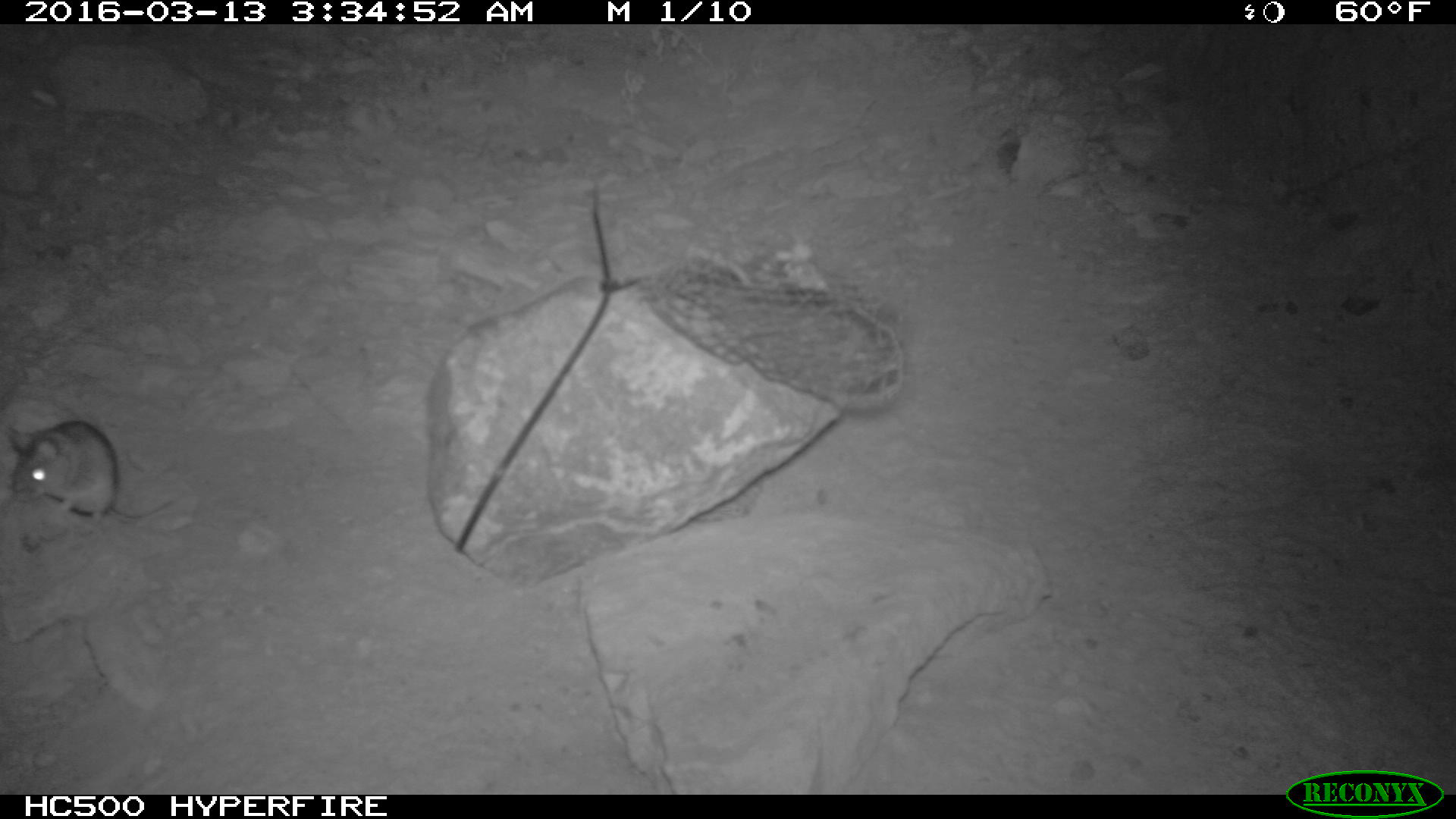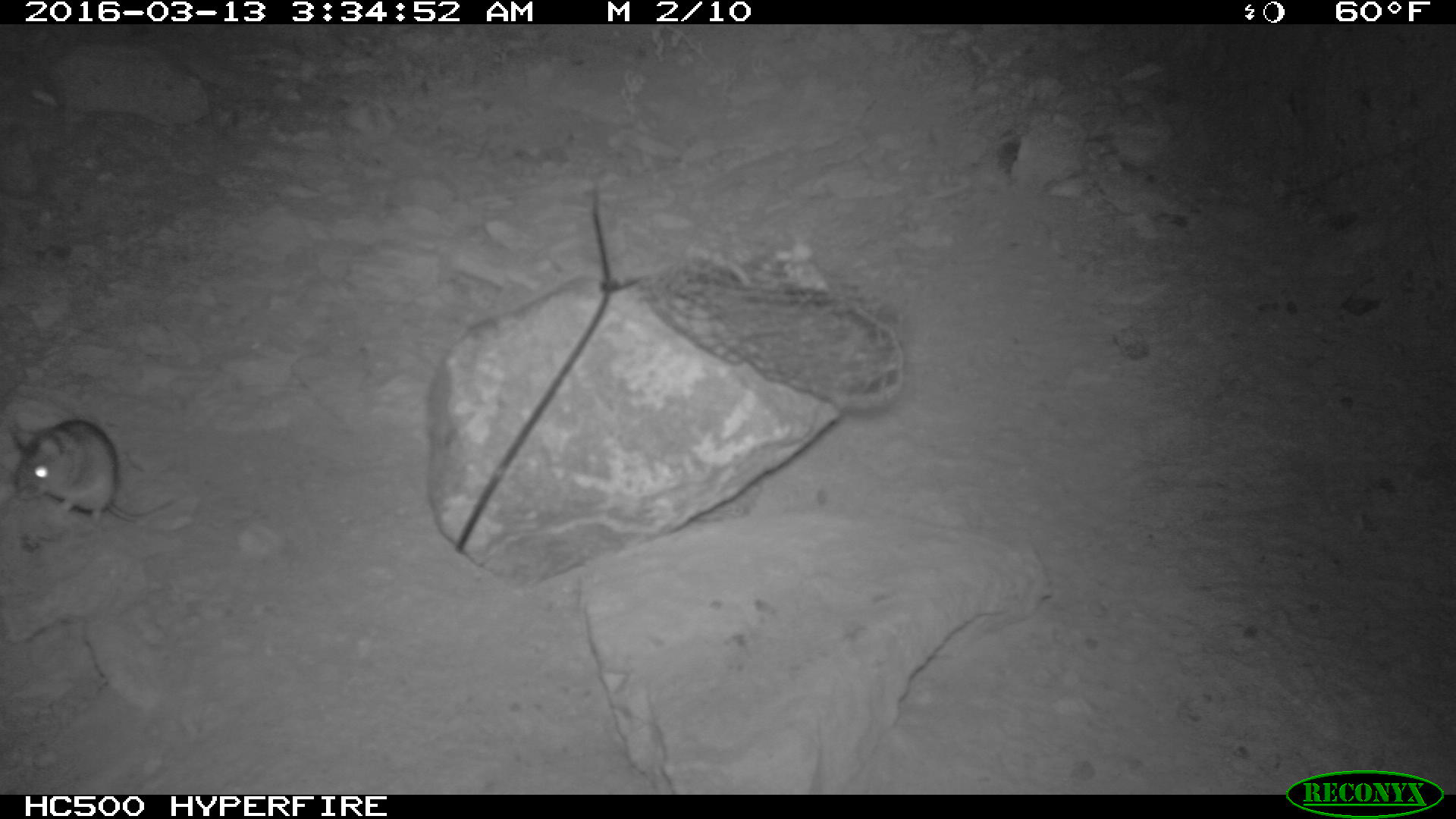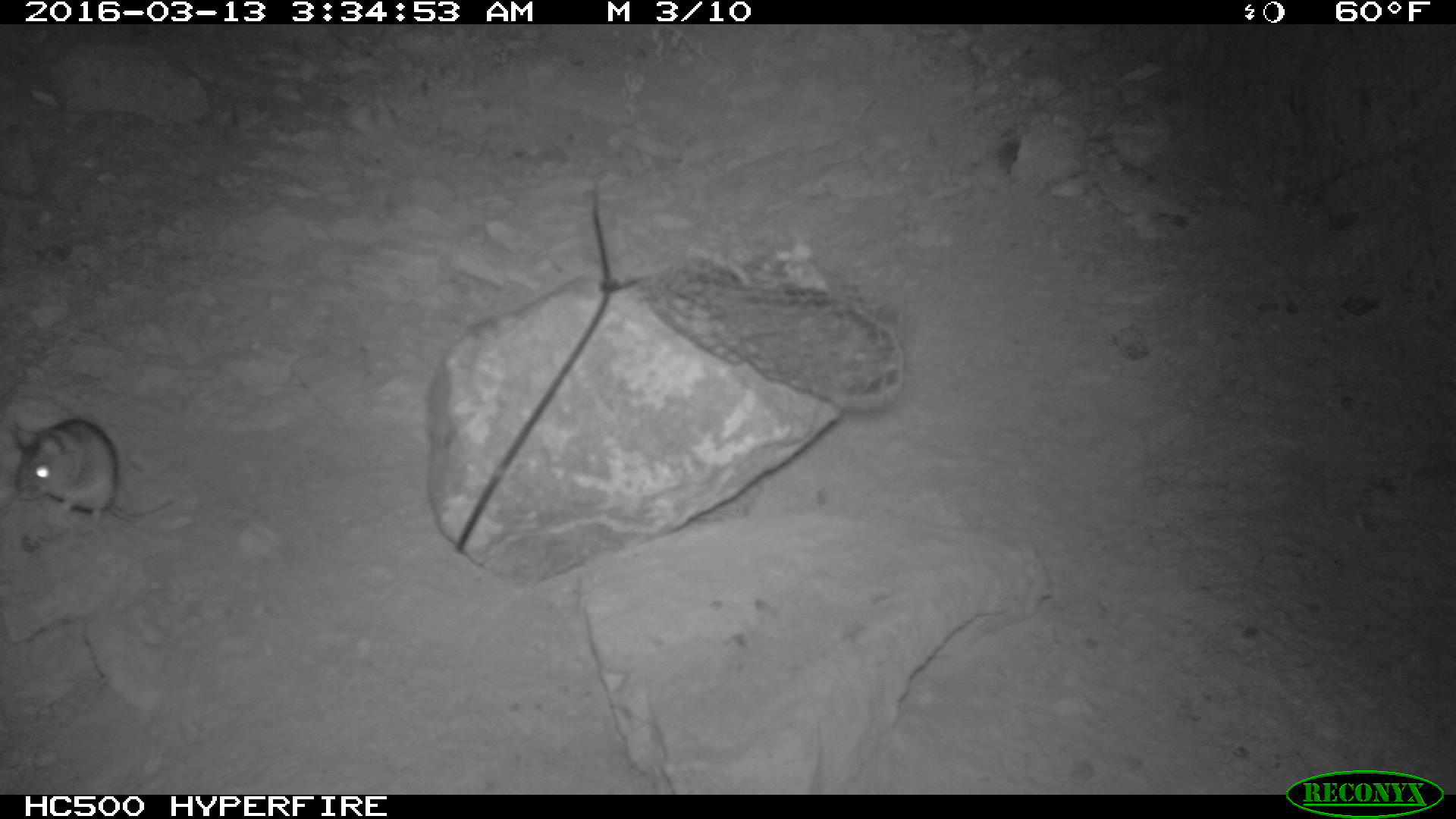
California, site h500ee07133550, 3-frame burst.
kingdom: Animalia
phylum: Chordata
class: Mammalia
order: Rodentia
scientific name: Rodentia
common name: rodent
Rodent (Rodentia).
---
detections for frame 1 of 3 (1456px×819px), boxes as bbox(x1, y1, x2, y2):
rodent: bbox(9, 421, 174, 526)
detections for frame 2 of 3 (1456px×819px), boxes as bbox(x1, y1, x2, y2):
rodent: bbox(0, 411, 176, 525)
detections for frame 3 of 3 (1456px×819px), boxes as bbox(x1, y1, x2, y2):
rodent: bbox(6, 418, 172, 523)